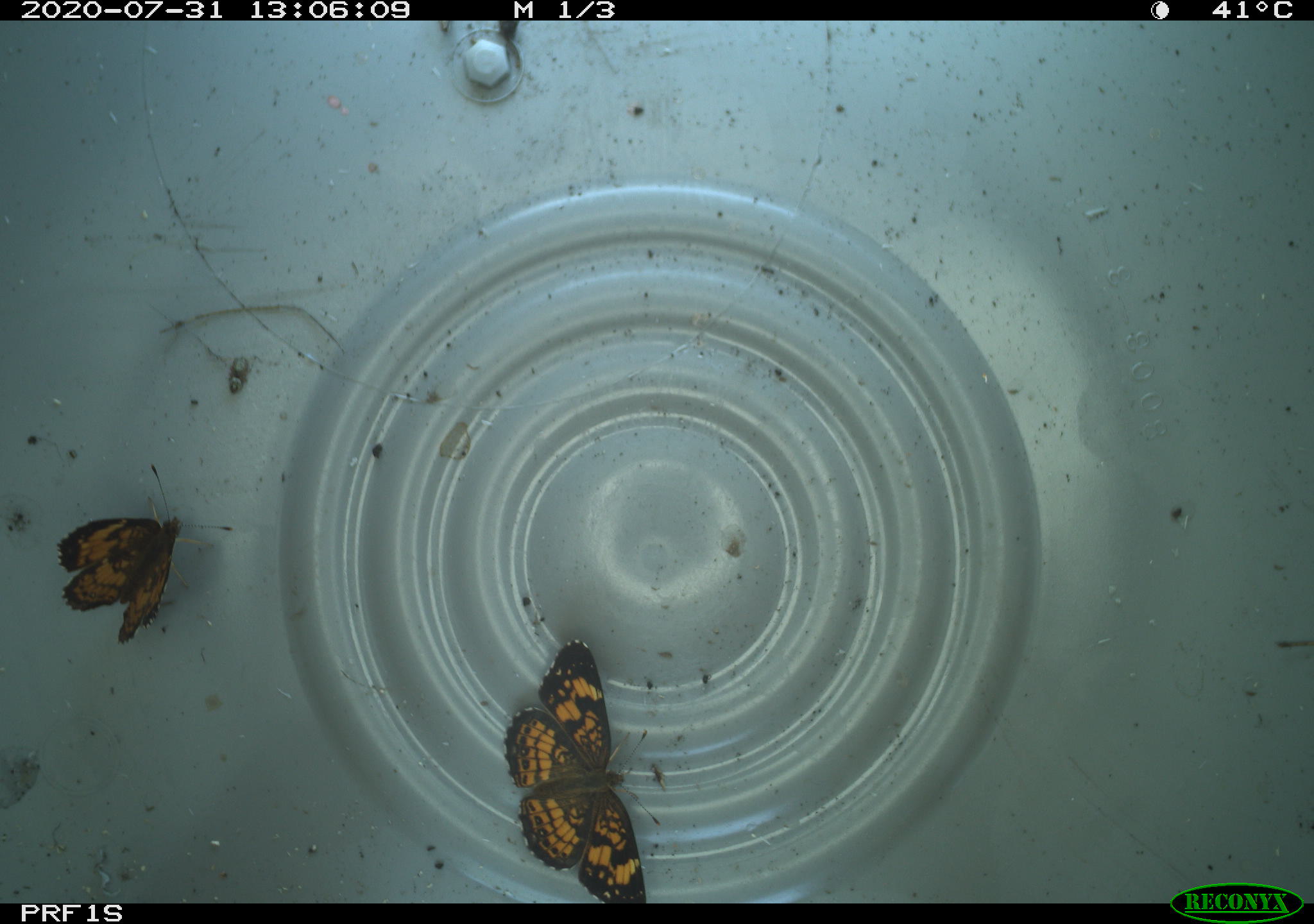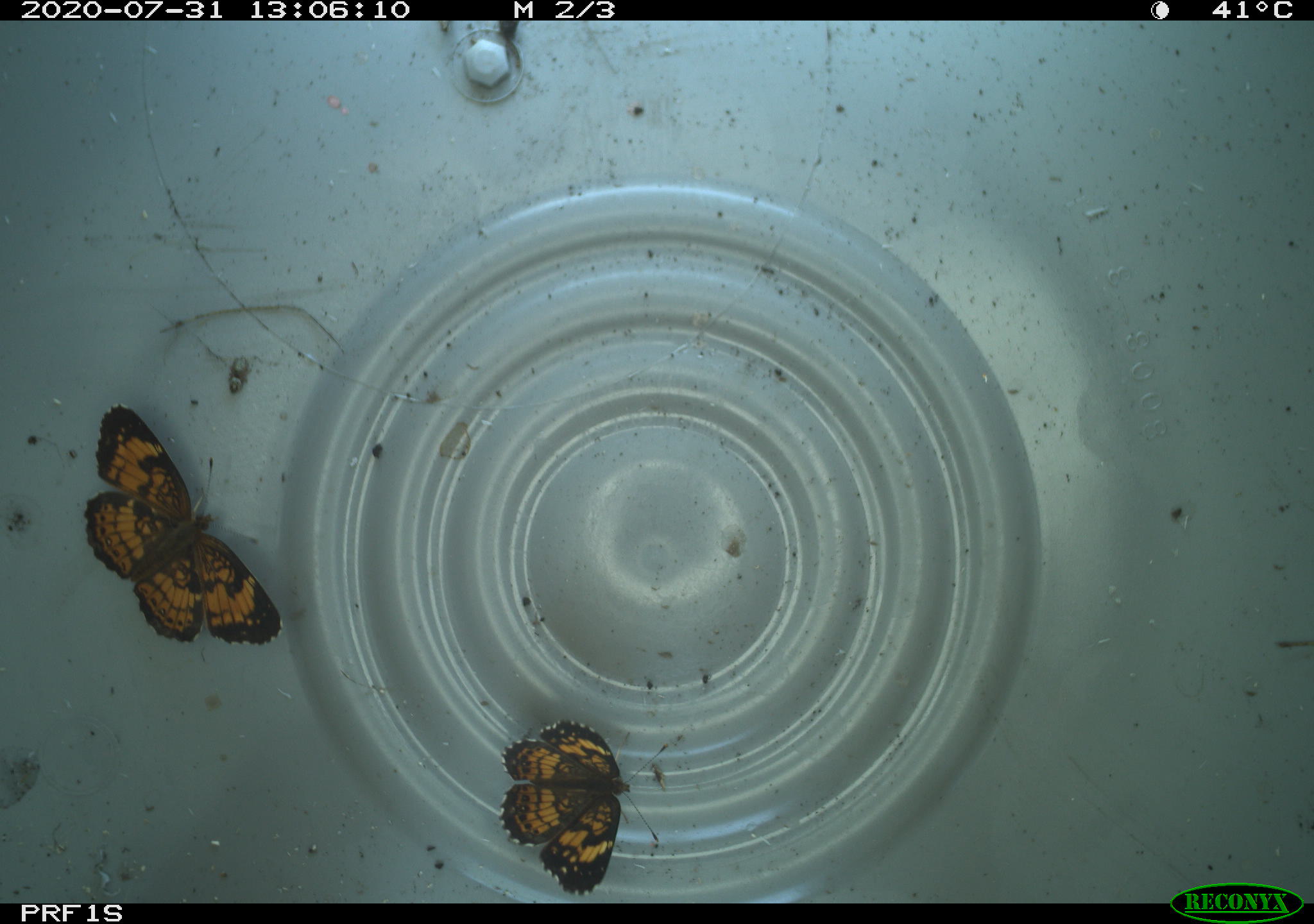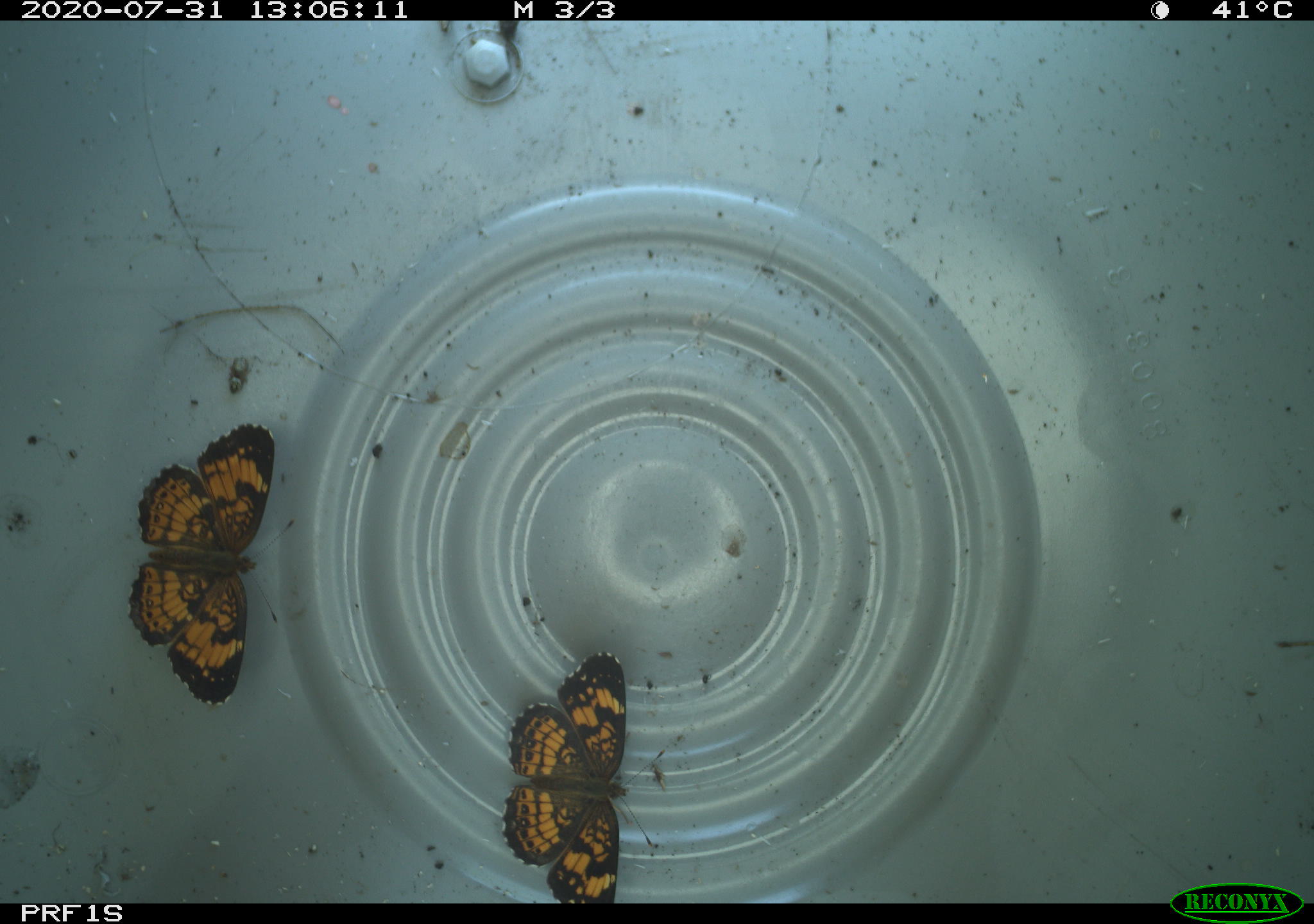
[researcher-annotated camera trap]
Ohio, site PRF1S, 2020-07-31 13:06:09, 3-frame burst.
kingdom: Animalia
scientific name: Animalia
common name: animal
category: invertebrate